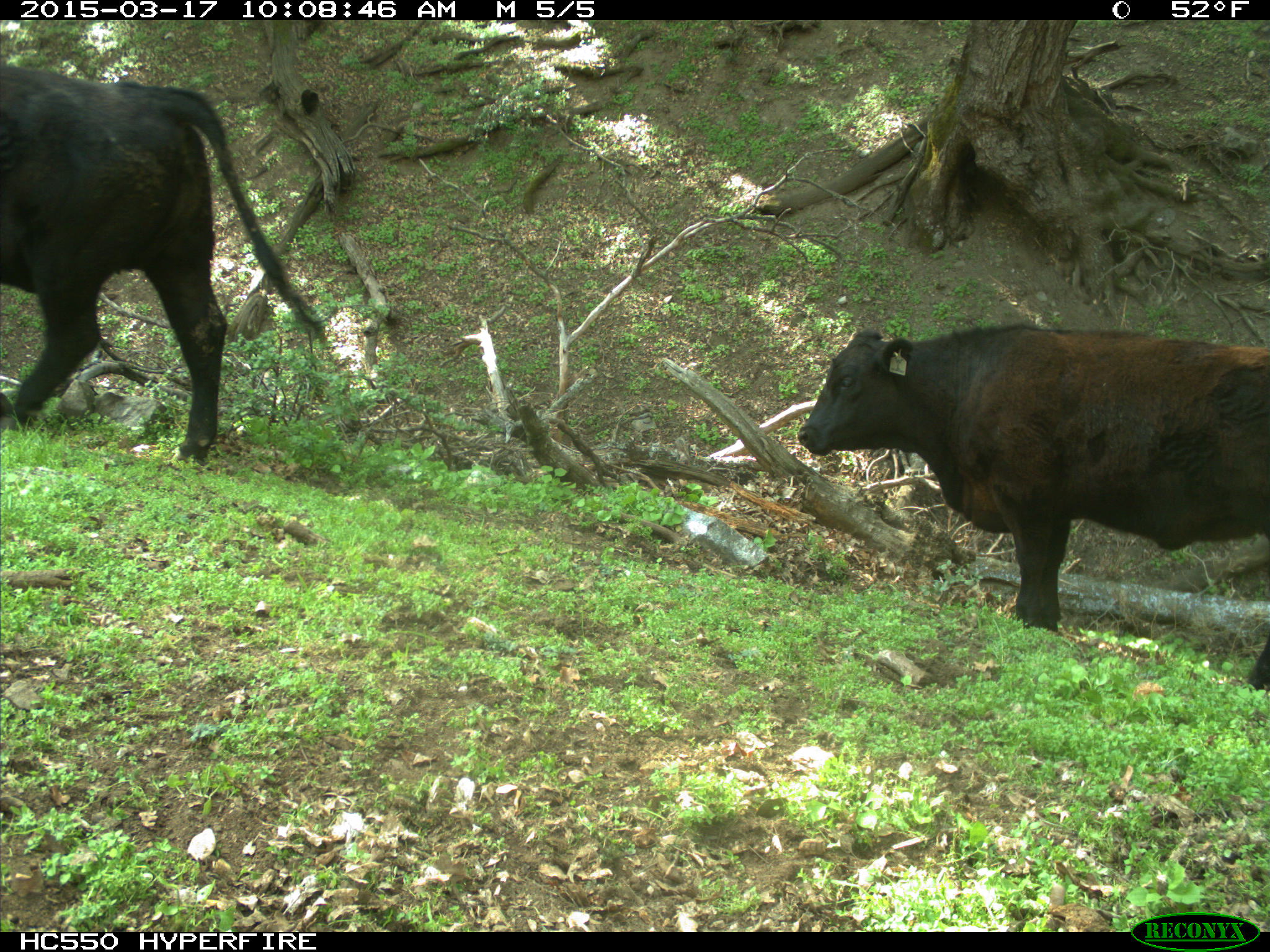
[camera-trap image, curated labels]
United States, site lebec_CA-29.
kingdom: Animalia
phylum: Chordata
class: Mammalia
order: Artiodactyla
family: Bovidae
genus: Bos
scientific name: Bos taurus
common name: domestic cow